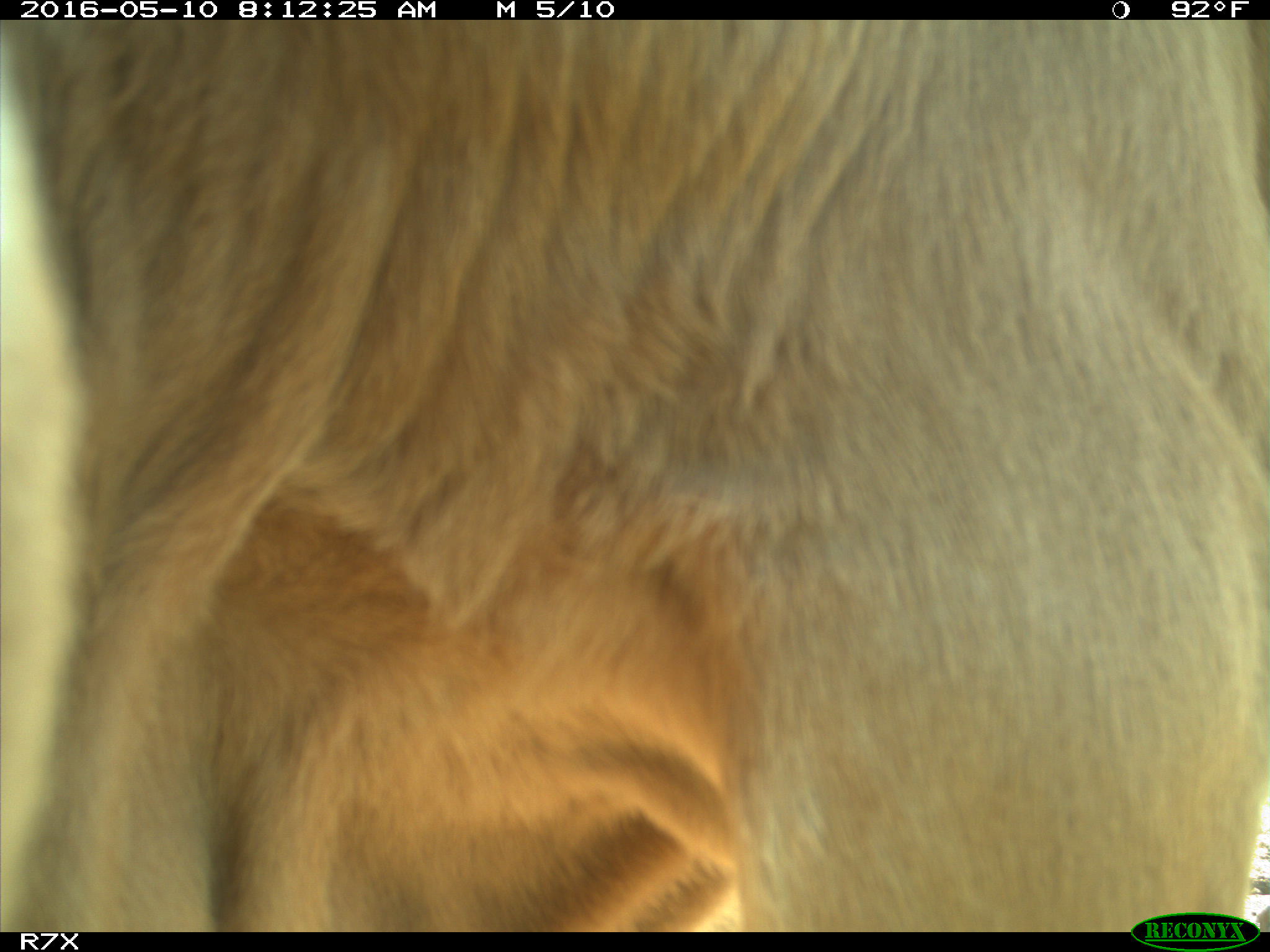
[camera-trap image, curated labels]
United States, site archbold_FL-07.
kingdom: Animalia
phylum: Chordata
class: Mammalia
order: Artiodactyla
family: Bovidae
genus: Bos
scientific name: Bos taurus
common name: domestic cow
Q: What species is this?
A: Bos taurus (domestic cow).